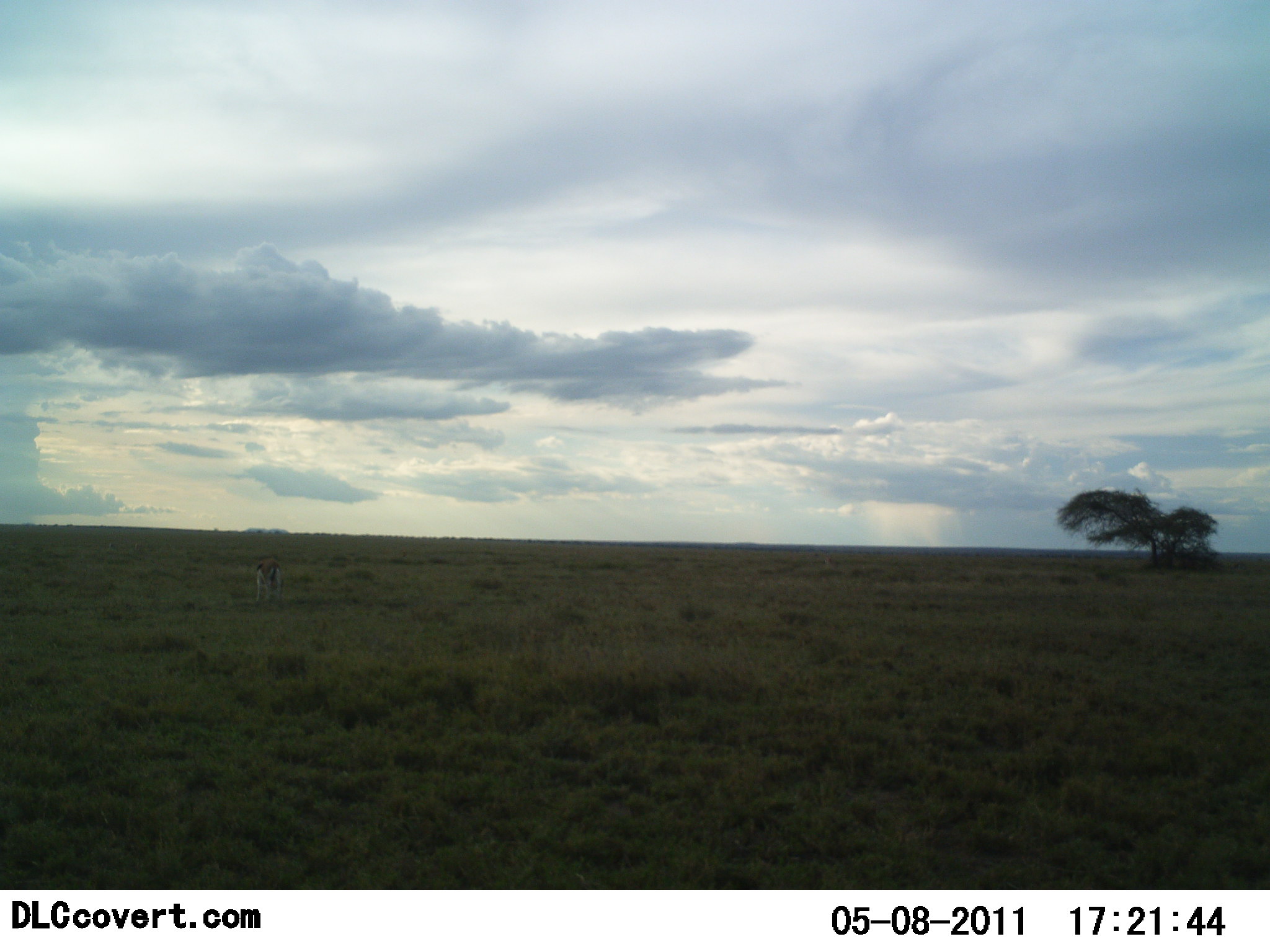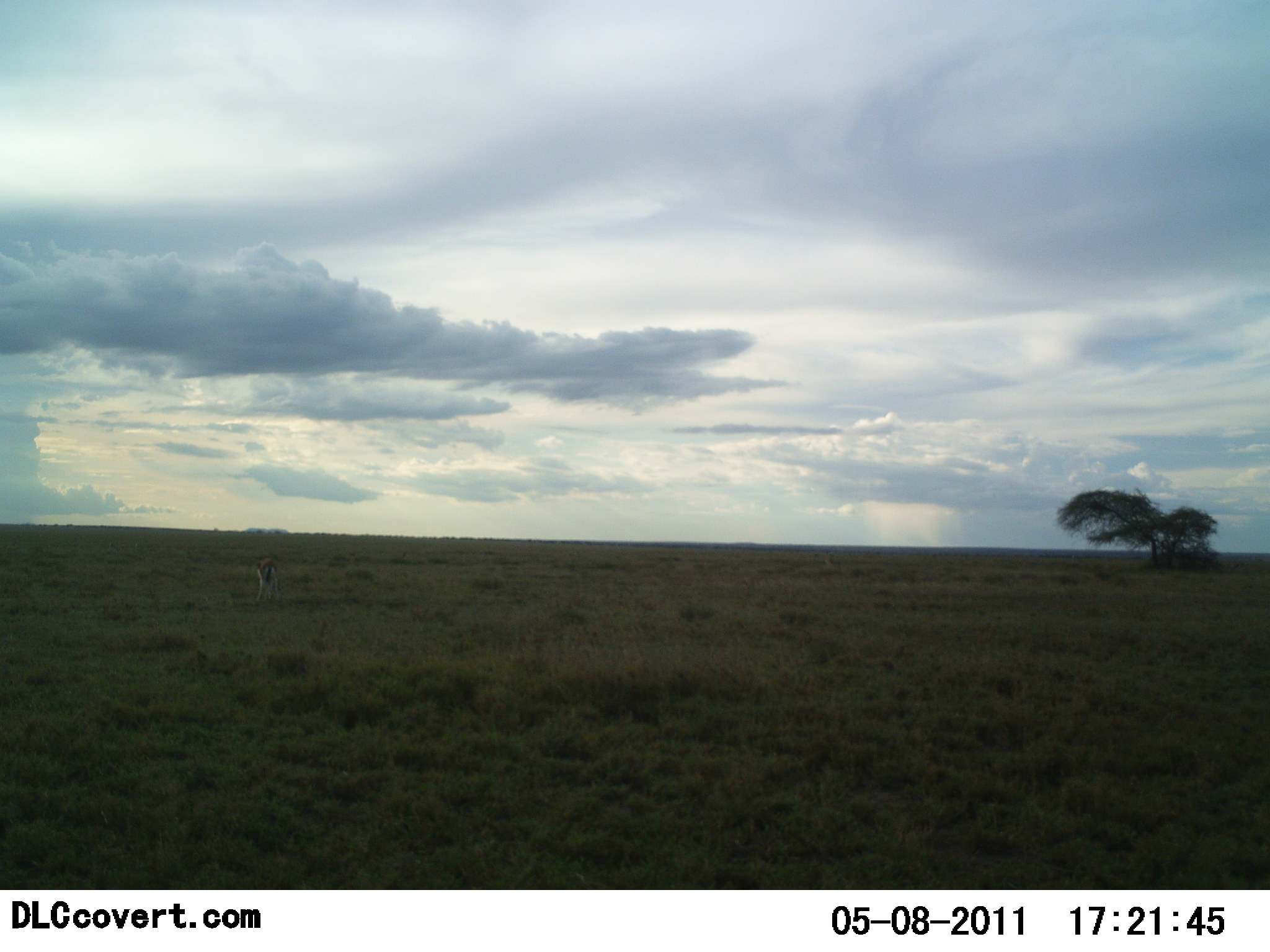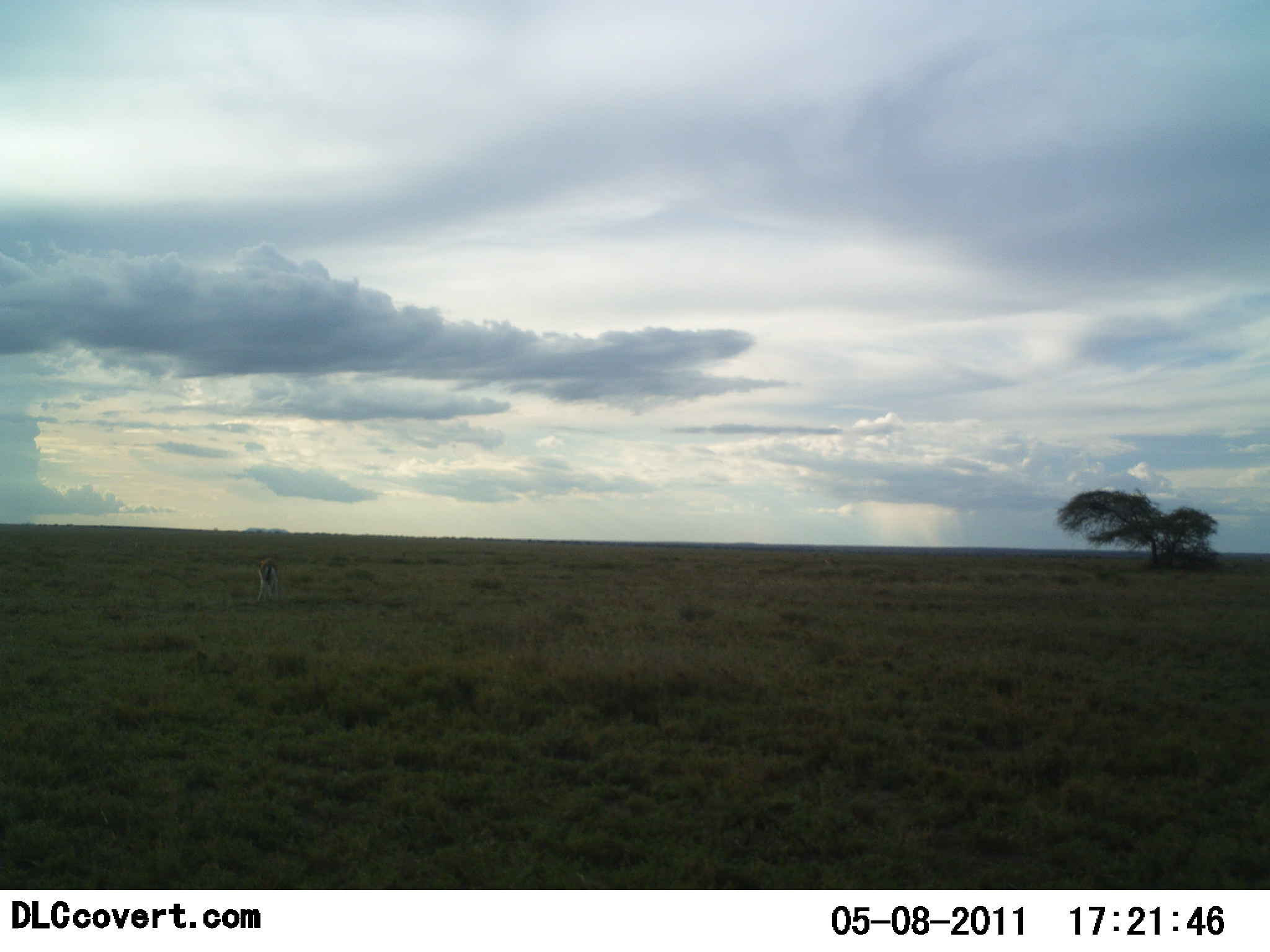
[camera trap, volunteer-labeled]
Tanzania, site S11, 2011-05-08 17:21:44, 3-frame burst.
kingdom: Animalia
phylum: Chordata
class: Mammalia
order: Artiodactyla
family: Bovidae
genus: Eudorcas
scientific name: Eudorcas thomsonii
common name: thomson's gazelle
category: gazellethomsons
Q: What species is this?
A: Gazellethomsons (thomson's gazelle) (Eudorcas thomsonii).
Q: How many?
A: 1.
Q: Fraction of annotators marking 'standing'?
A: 38%.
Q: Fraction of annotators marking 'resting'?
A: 0%.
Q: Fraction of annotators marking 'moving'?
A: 0%.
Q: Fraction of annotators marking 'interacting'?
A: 0%.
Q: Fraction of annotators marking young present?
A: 0%.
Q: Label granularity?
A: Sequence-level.